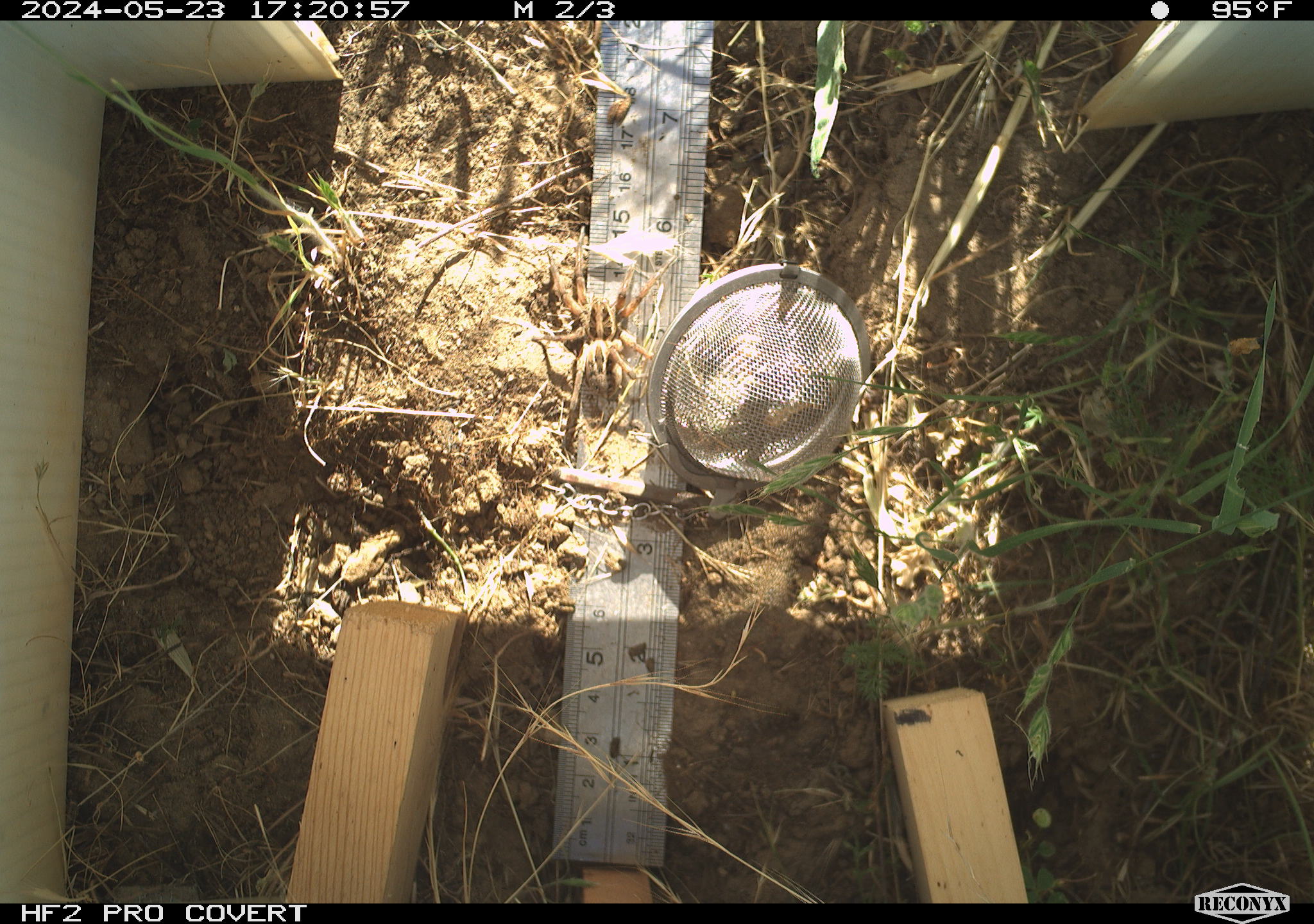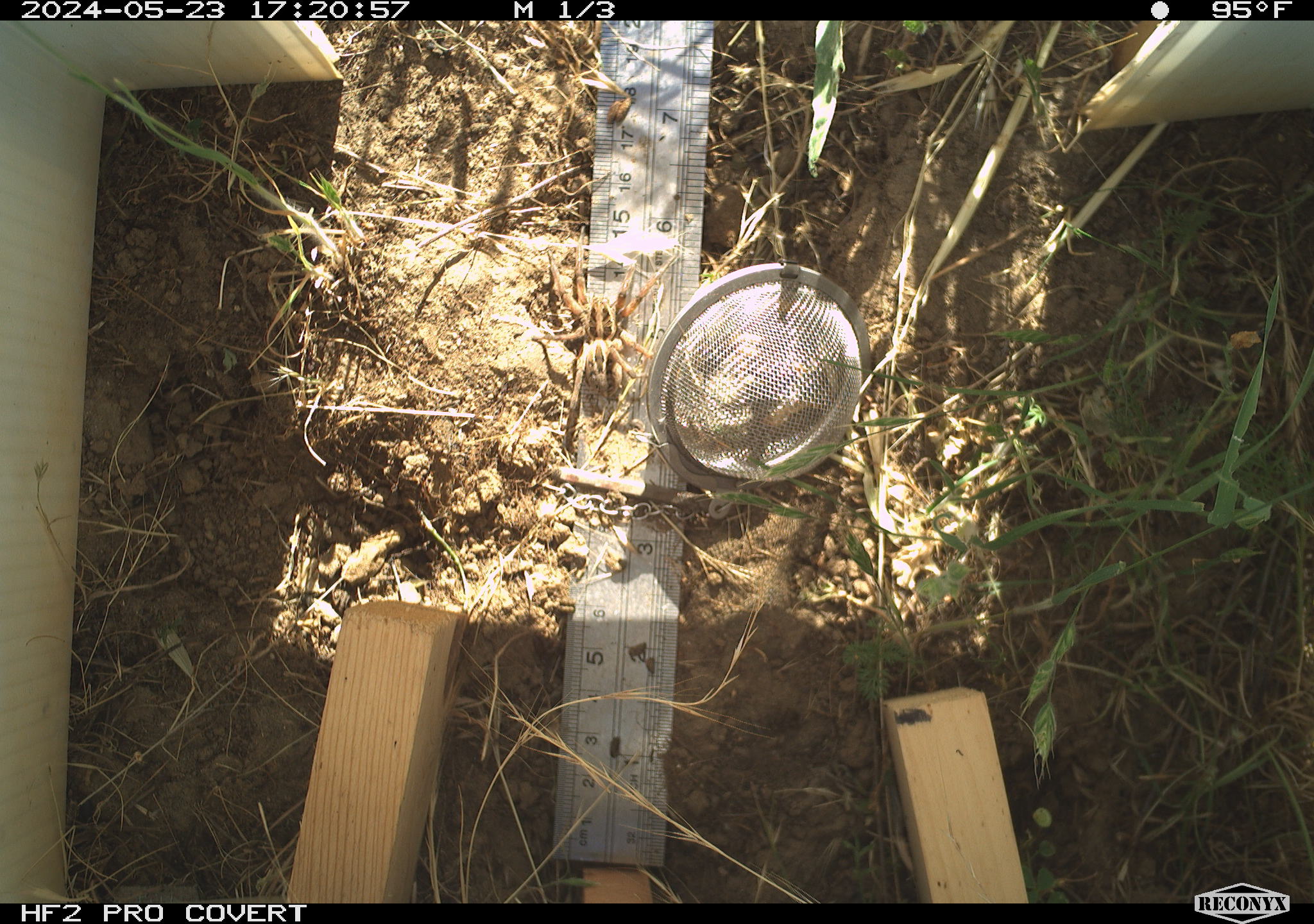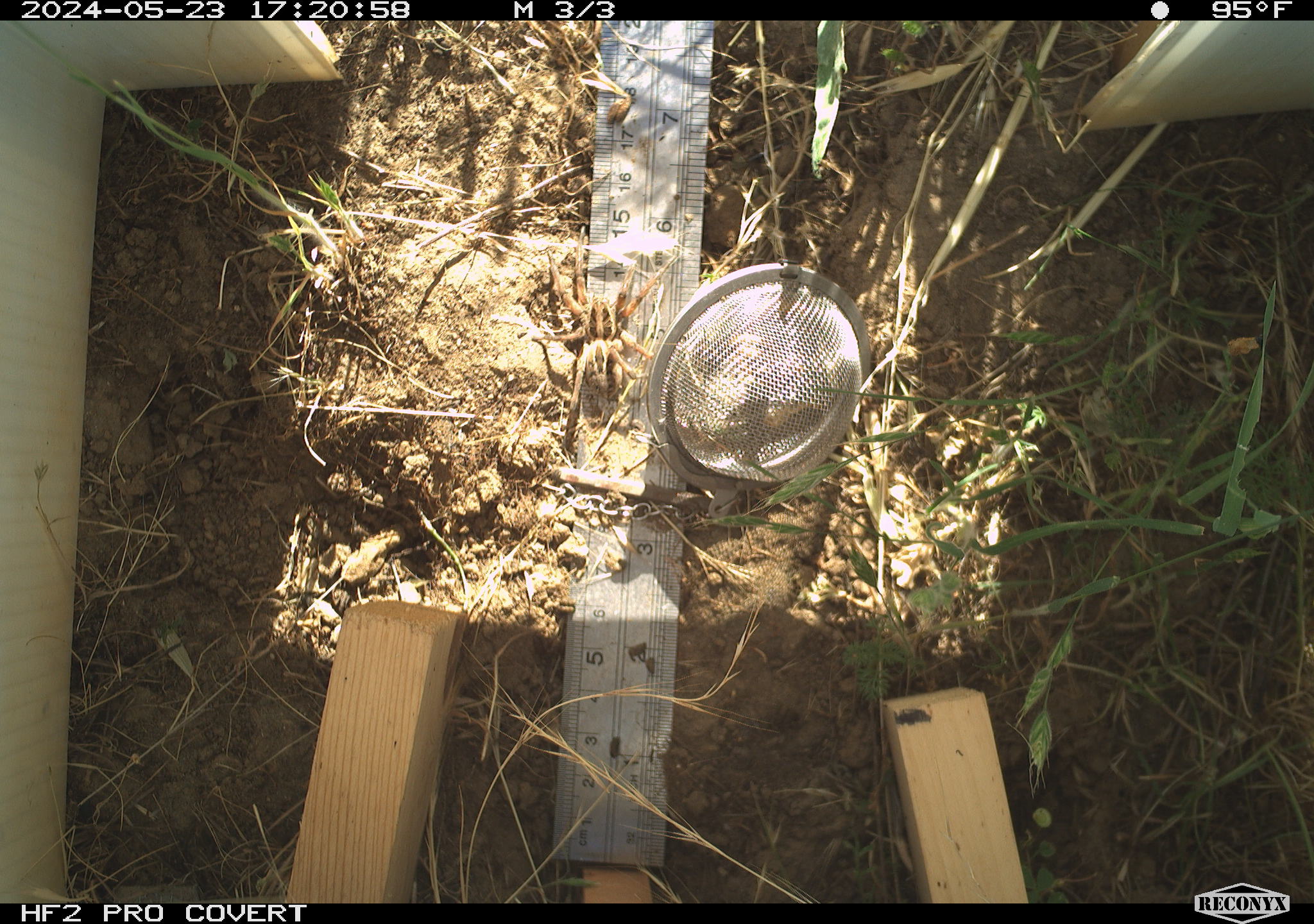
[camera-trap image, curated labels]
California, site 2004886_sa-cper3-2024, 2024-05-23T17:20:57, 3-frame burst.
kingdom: Animalia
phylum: Arthropoda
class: Arachnida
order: Araneae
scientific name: Araneae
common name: spider